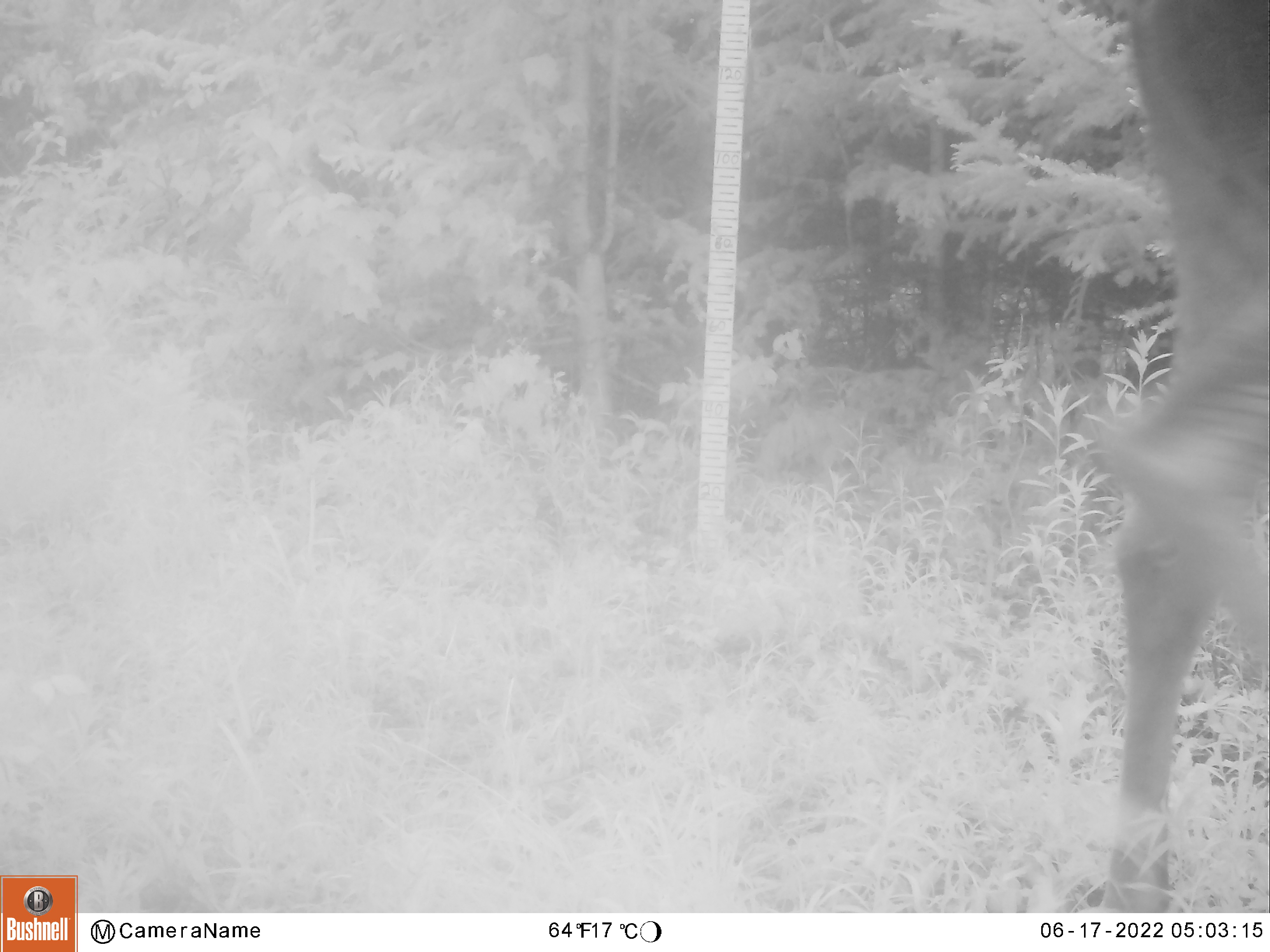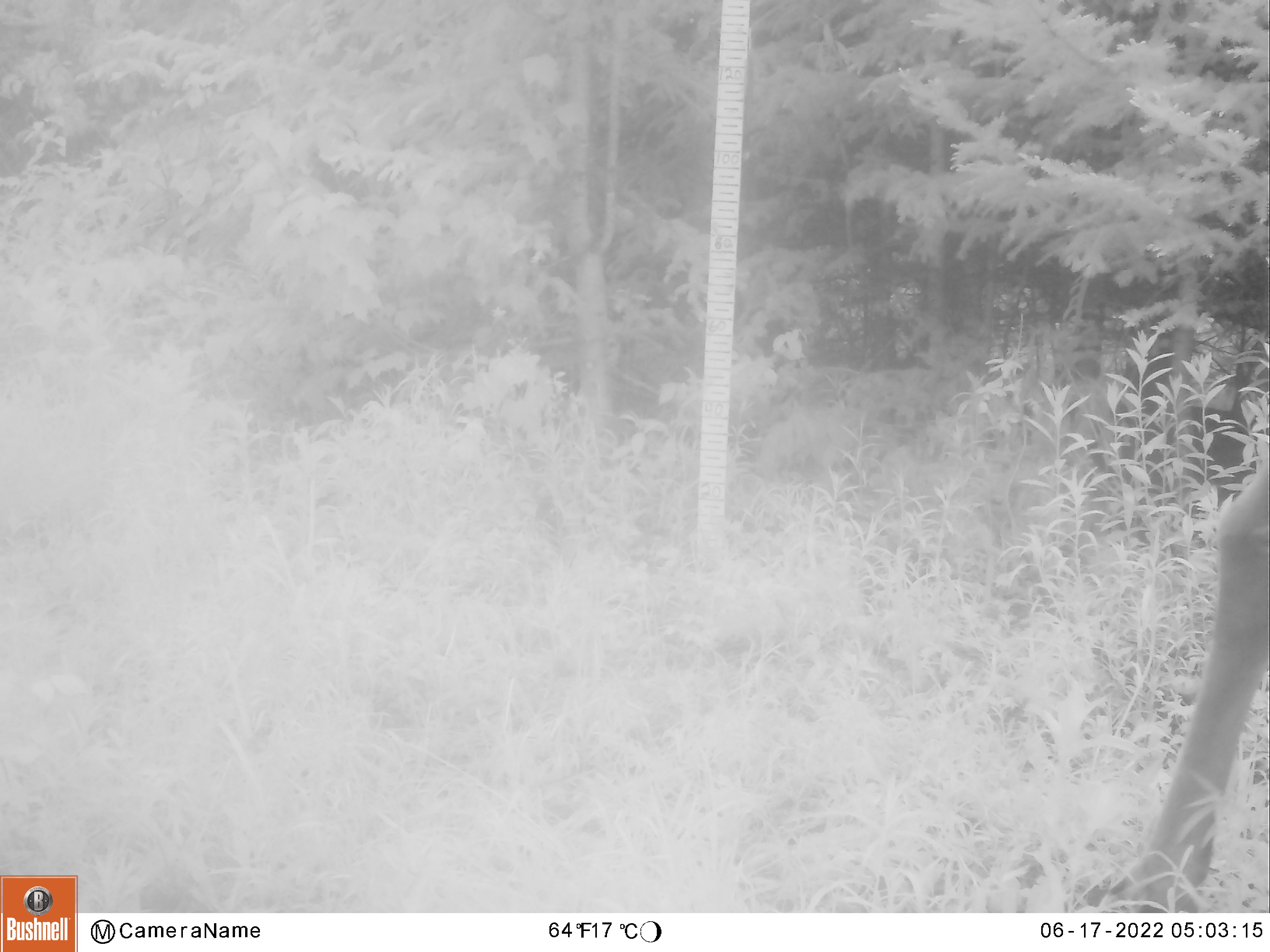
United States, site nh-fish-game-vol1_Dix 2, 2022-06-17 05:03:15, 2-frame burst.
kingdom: Animalia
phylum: Chordata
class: Mammalia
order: Artiodactyla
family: Cervidae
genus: Alces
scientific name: Alces alces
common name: moose